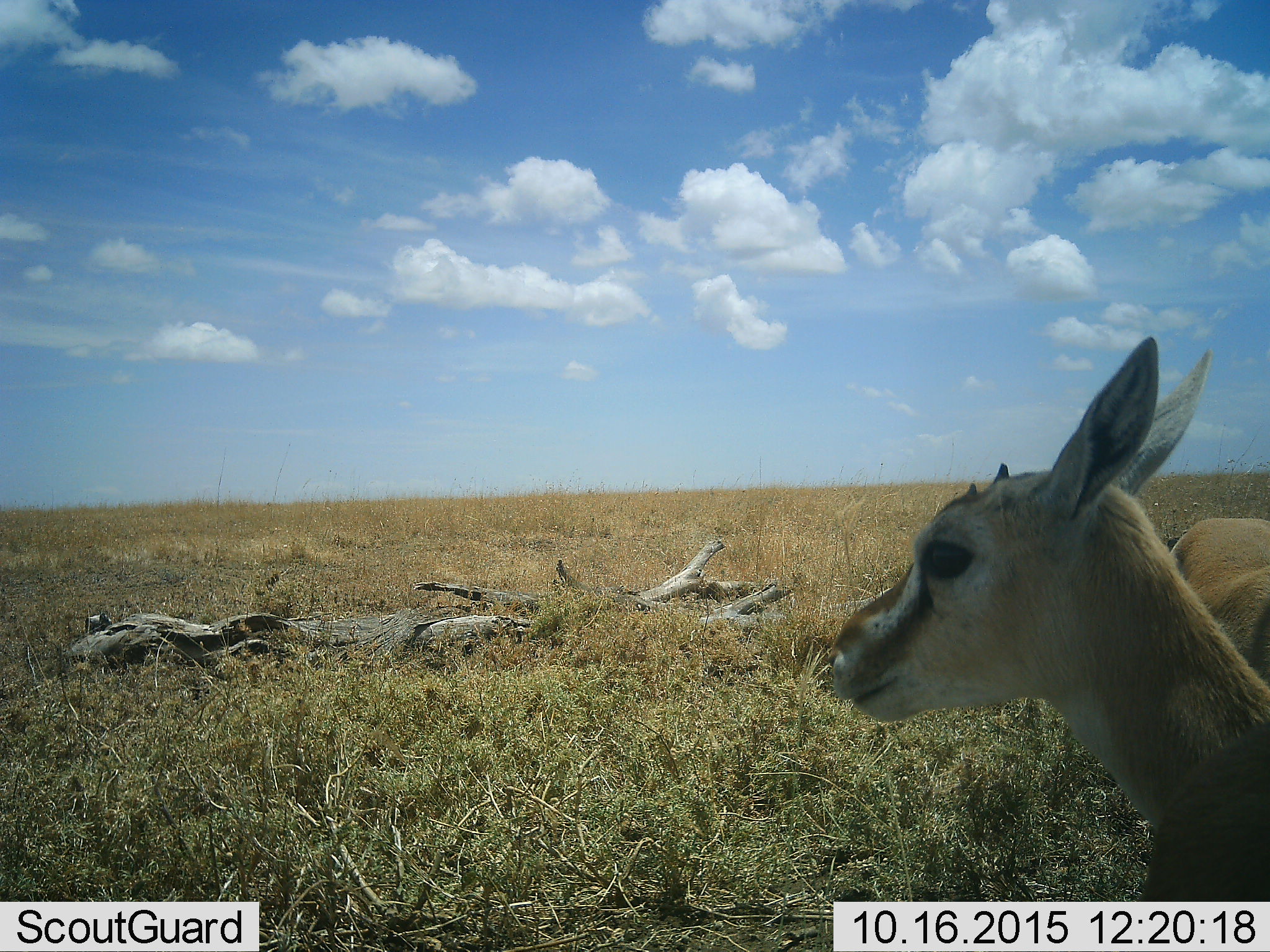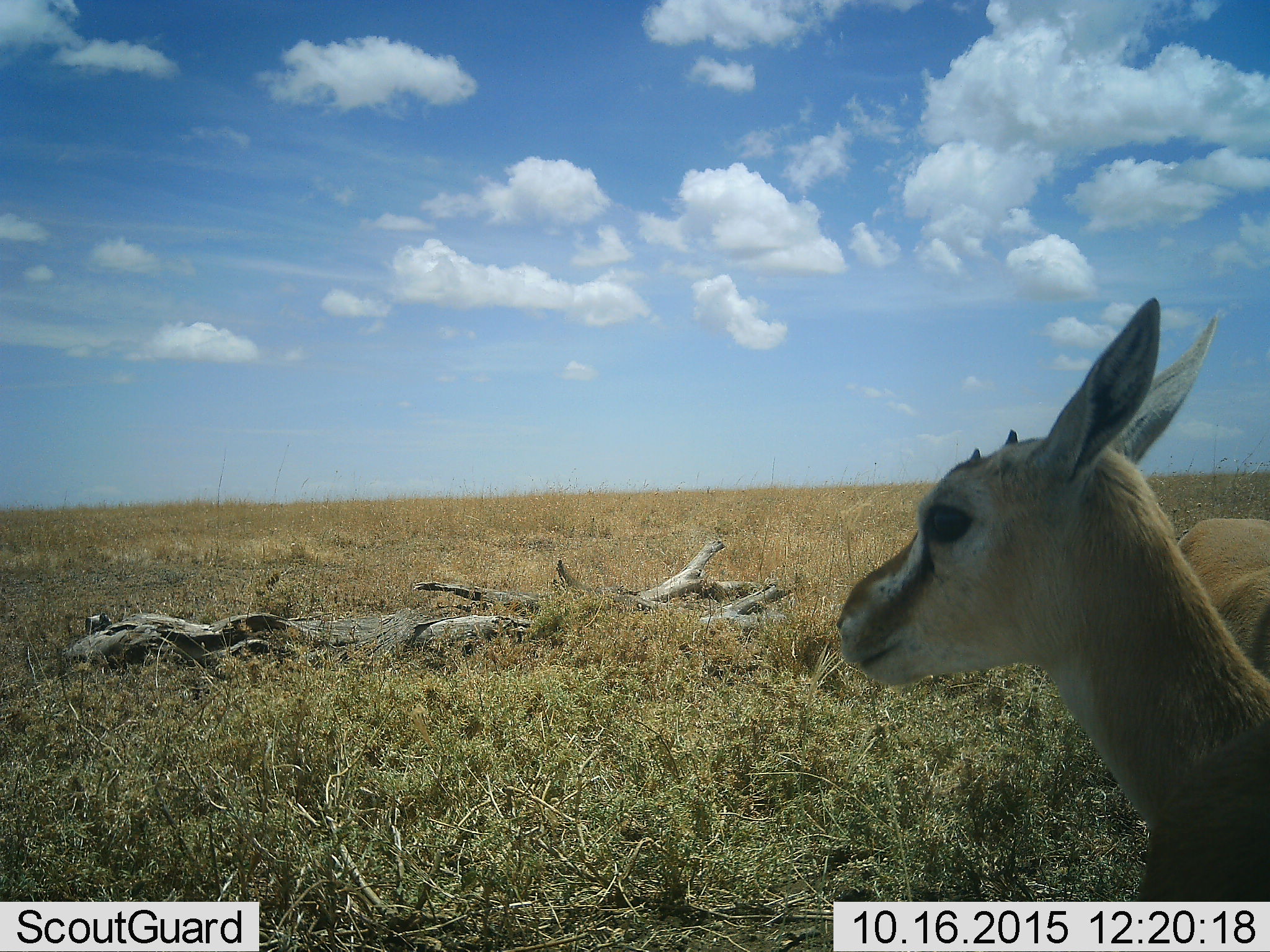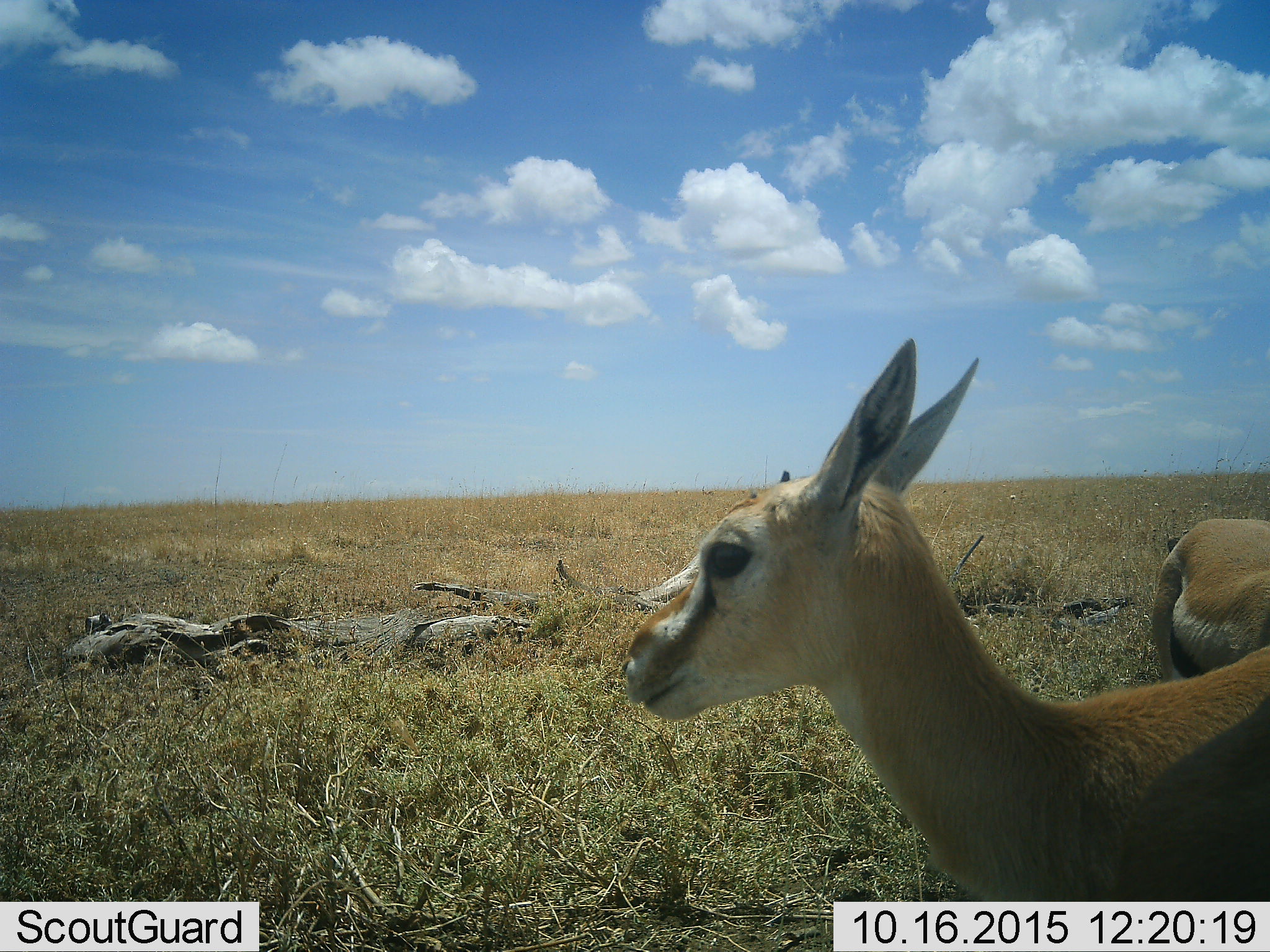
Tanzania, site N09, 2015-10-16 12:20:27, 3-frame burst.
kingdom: Animalia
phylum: Chordata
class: Mammalia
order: Artiodactyla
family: Bovidae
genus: Eudorcas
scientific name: Eudorcas thomsonii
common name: thomson's gazelle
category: gazellethomsons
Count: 2.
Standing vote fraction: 100%.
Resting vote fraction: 0%.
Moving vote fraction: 14%.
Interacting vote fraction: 14%.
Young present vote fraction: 43%.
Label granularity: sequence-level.